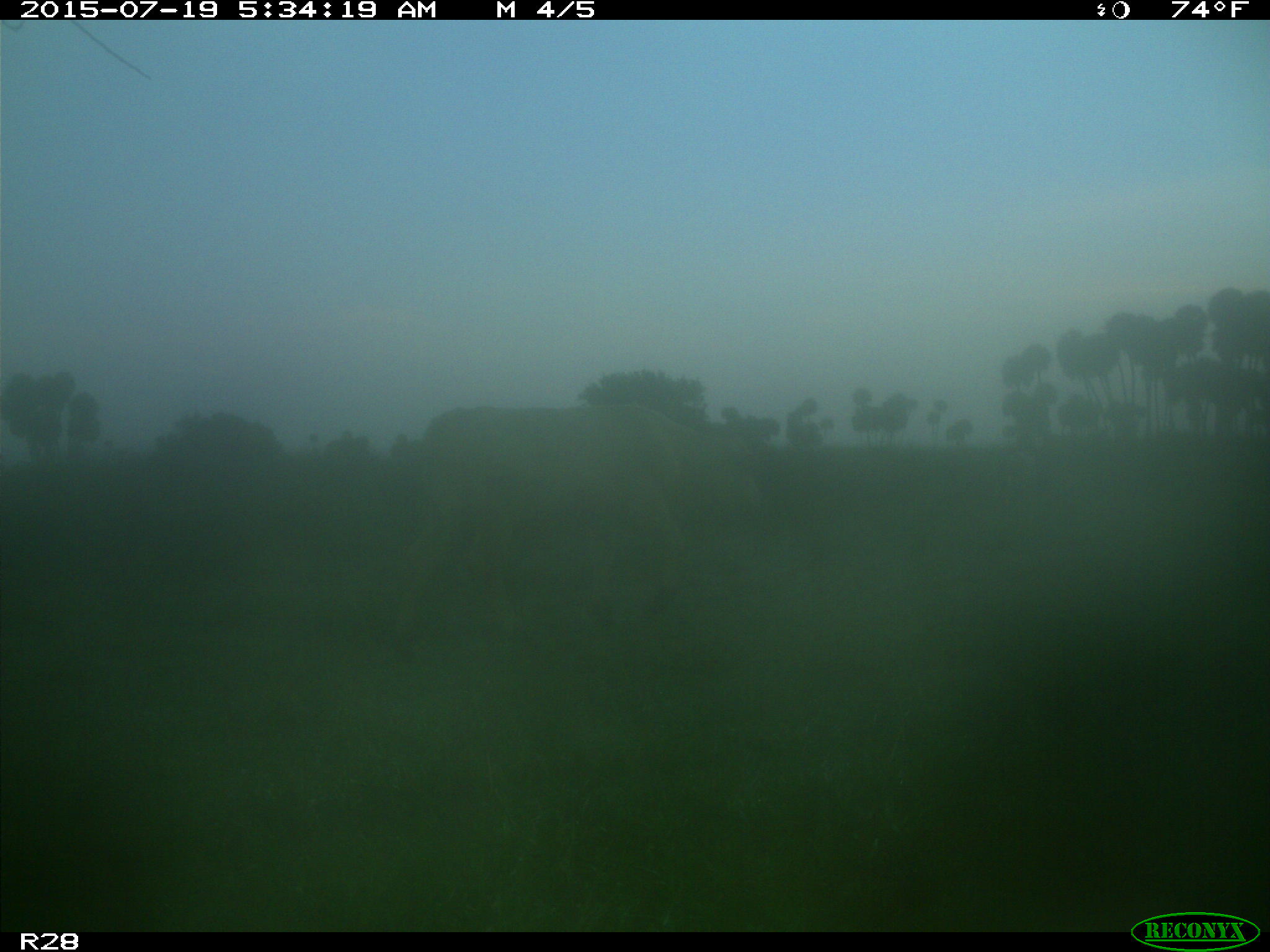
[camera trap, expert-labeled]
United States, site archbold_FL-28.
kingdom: Animalia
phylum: Chordata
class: Mammalia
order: Artiodactyla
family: Bovidae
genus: Bos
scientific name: Bos taurus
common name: domestic cow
Bos taurus (domestic cow).